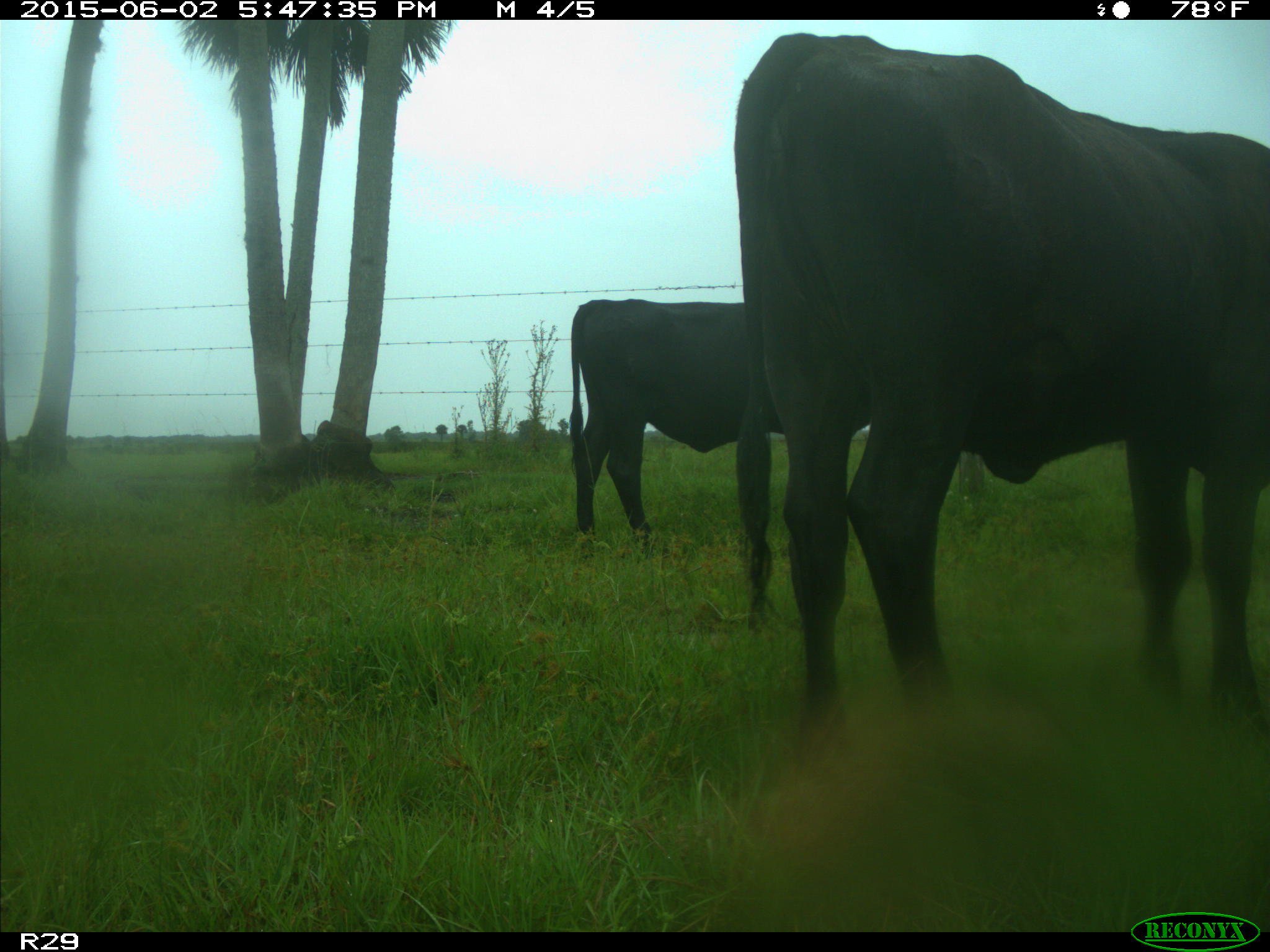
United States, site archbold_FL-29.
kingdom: Animalia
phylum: Chordata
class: Mammalia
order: Artiodactyla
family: Bovidae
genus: Bos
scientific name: Bos taurus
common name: domestic cow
Bos taurus (domestic cow).